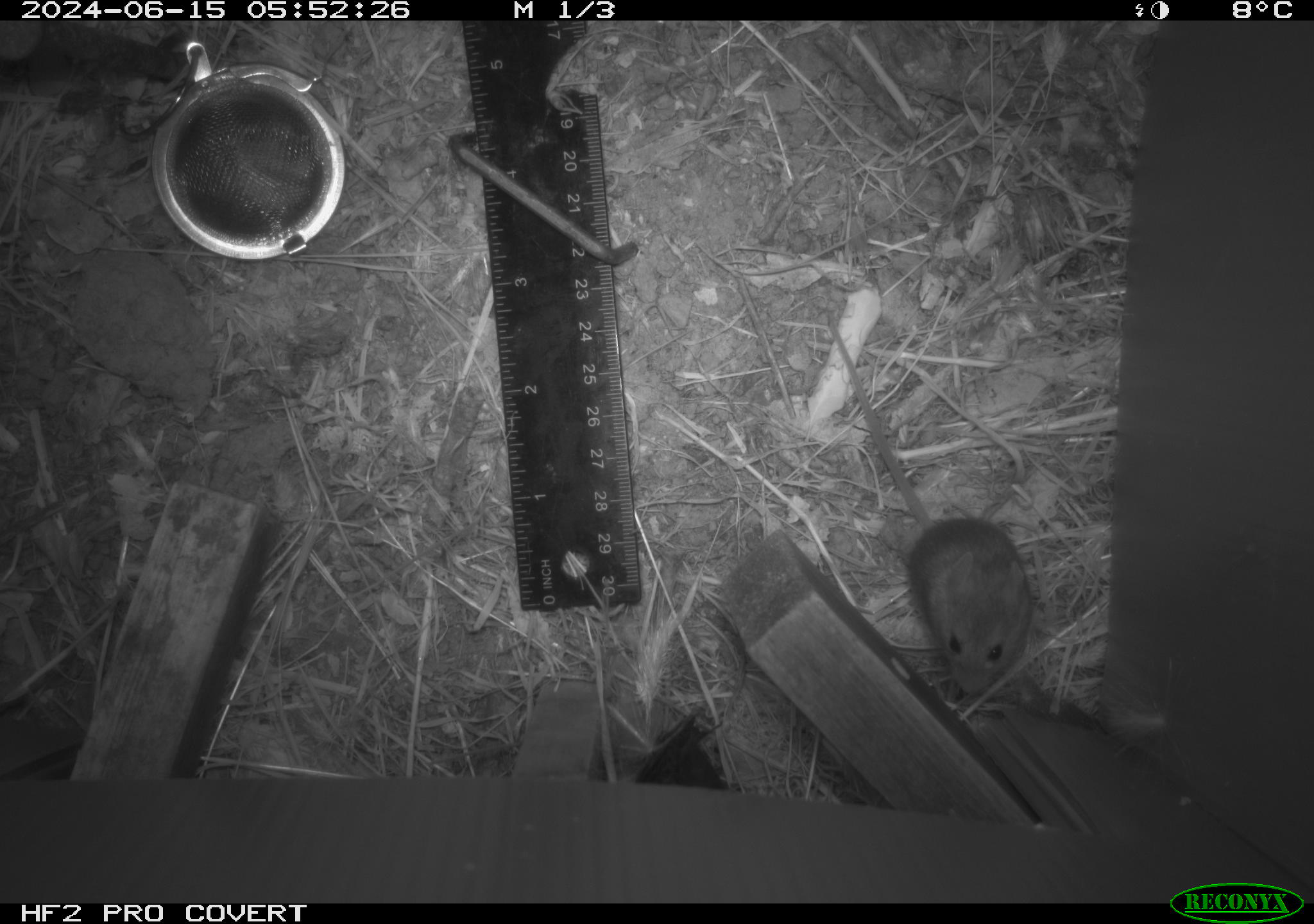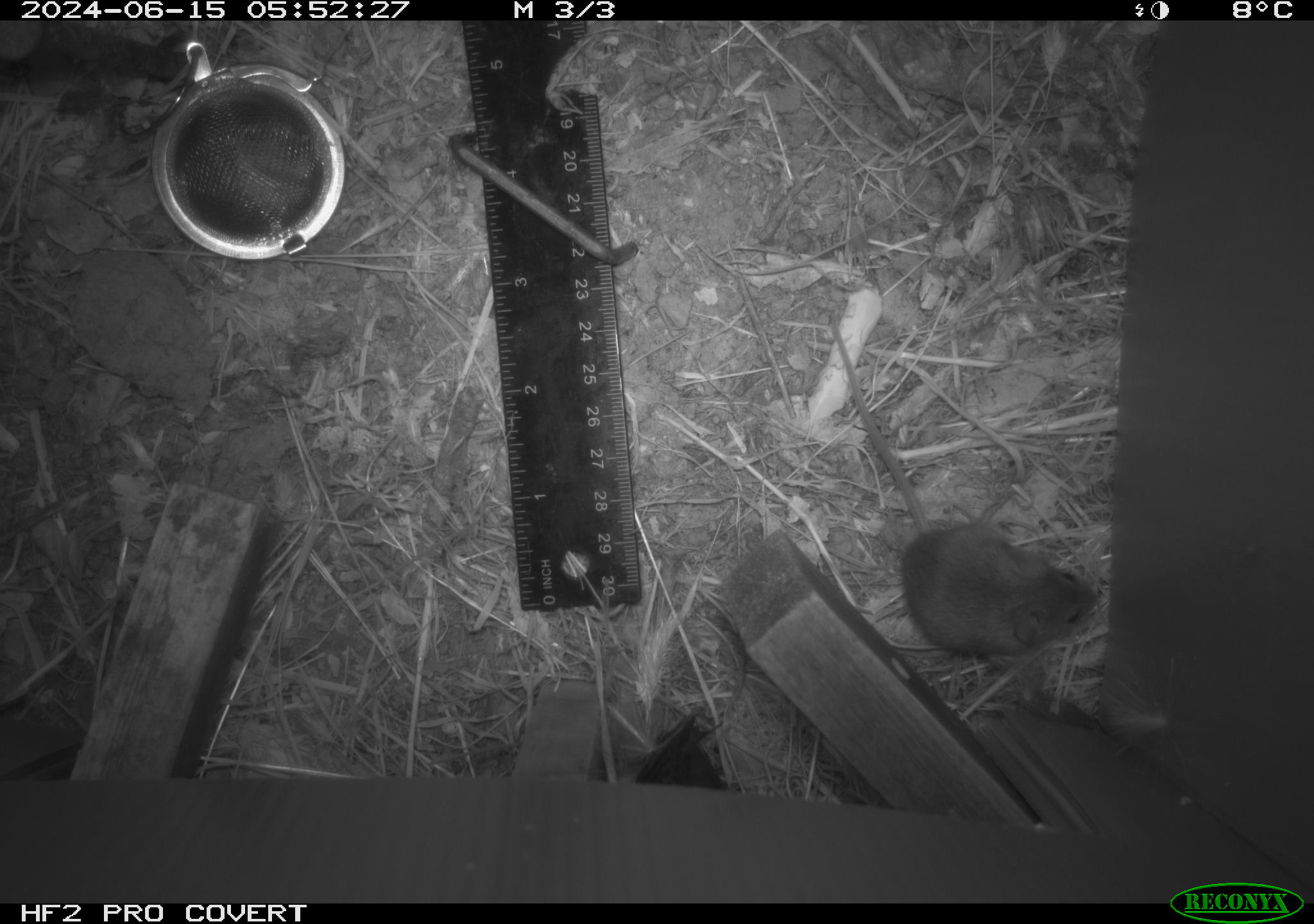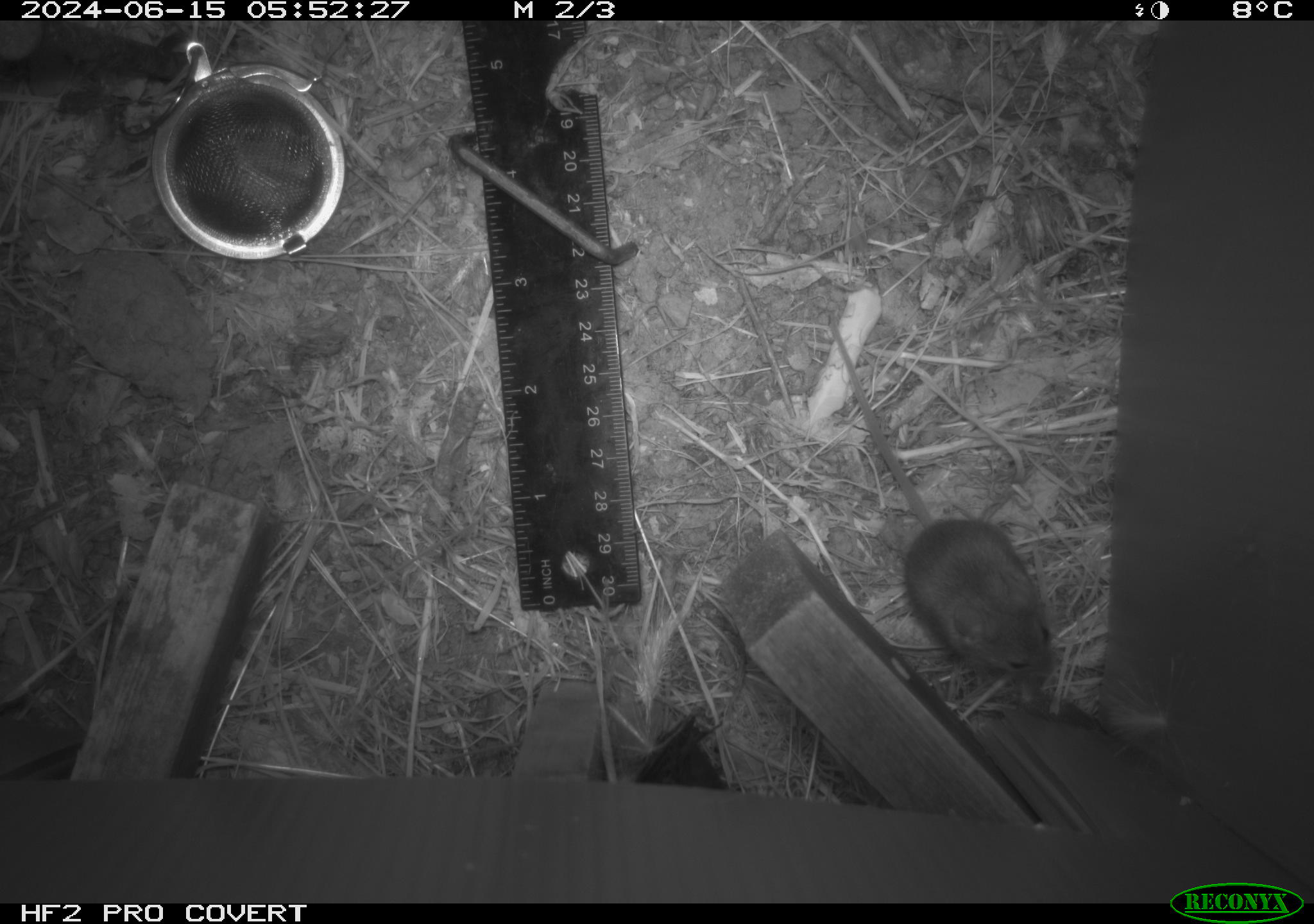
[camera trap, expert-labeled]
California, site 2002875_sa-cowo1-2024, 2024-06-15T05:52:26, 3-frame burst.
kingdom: Animalia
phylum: Chordata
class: Mammalia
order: Rodentia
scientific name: Rodentia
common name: mouse species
Mouse species (Rodentia).